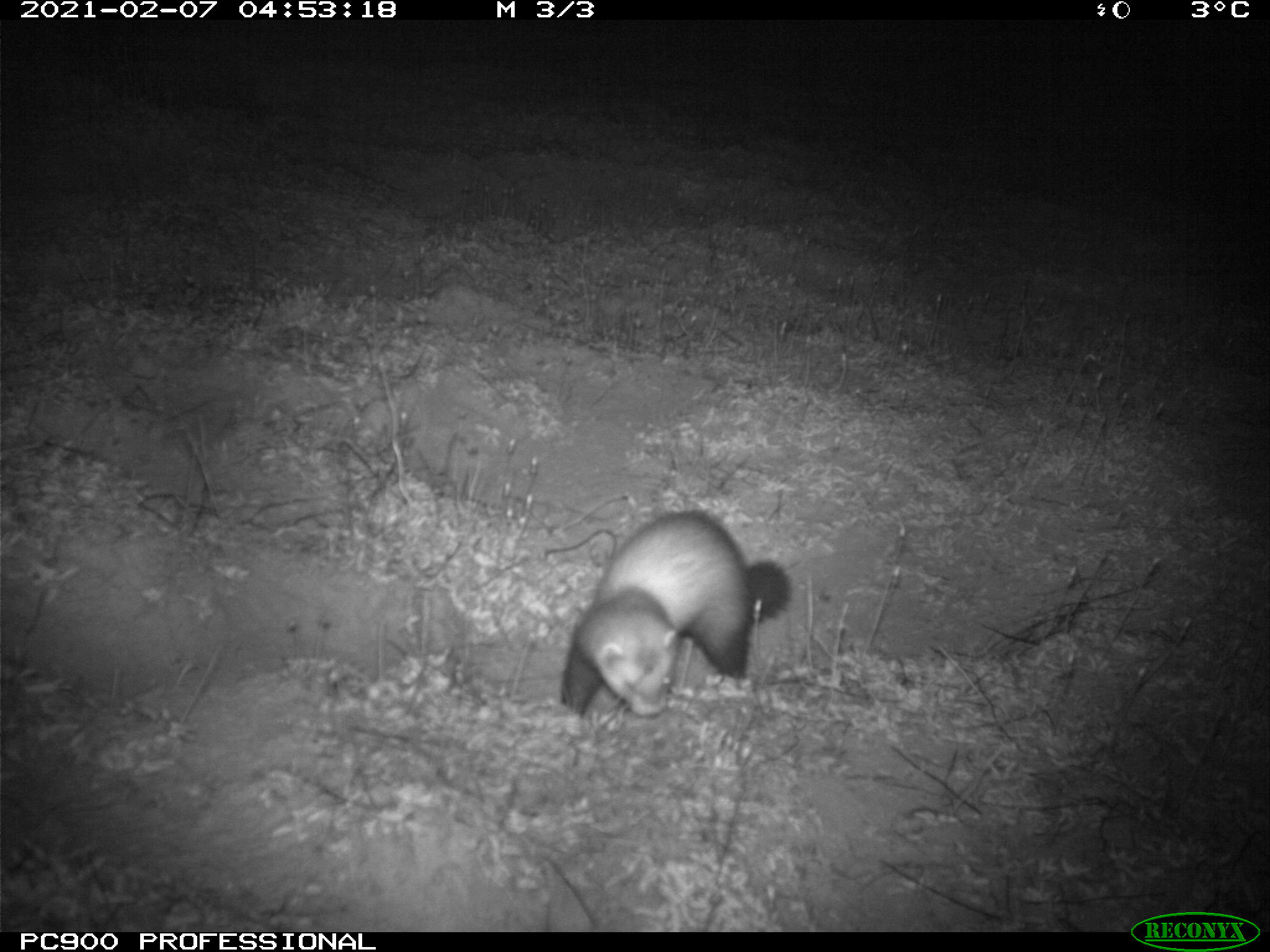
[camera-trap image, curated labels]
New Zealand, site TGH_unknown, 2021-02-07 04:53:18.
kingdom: Animalia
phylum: Chordata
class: Mammalia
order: Carnivora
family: Mustelidae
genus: Mustela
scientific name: Mustela furo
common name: ferret